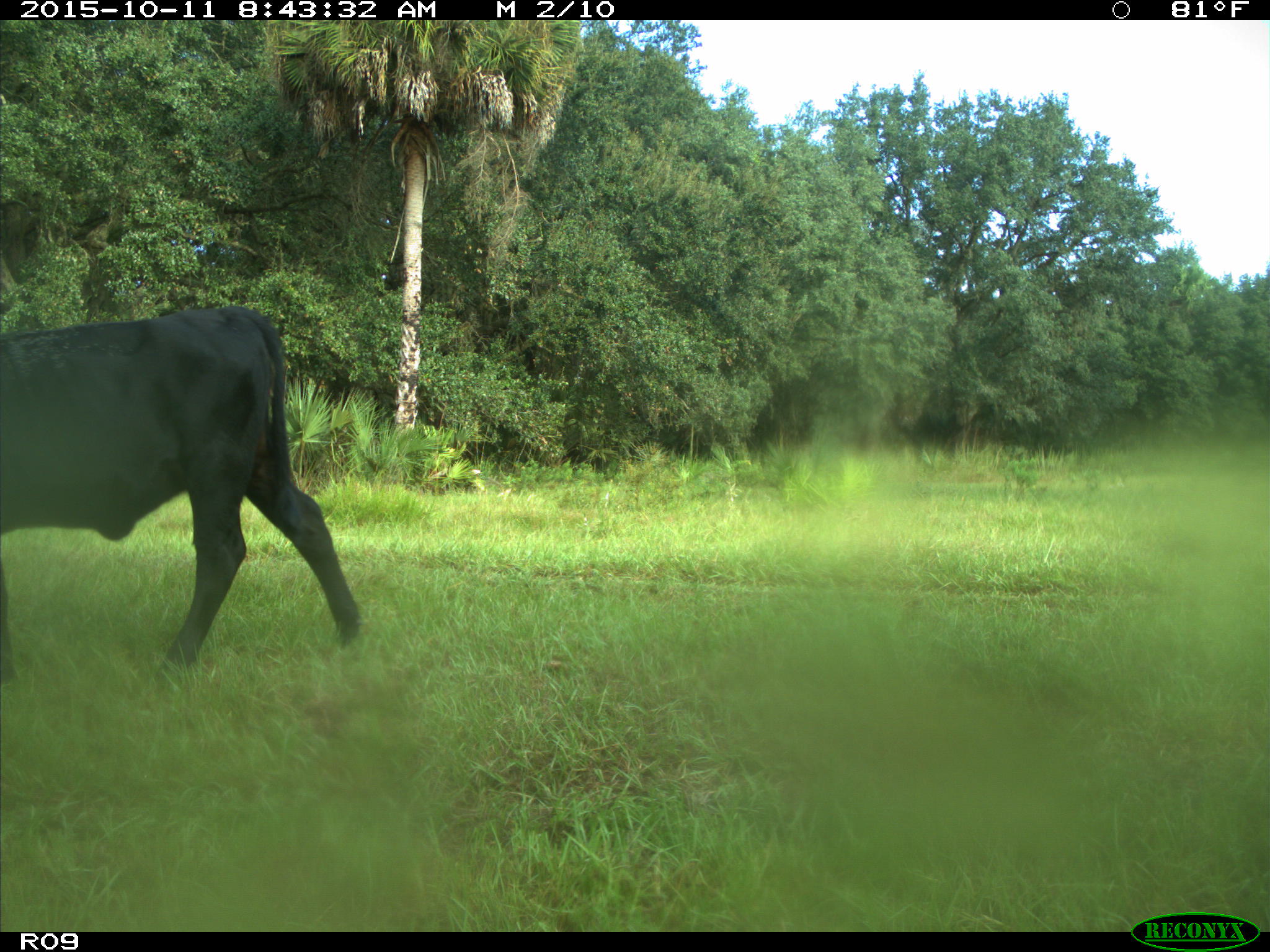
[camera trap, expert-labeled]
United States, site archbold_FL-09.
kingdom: Animalia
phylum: Chordata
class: Mammalia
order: Artiodactyla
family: Bovidae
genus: Bos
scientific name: Bos taurus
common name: domestic cow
Bos taurus (domestic cow).